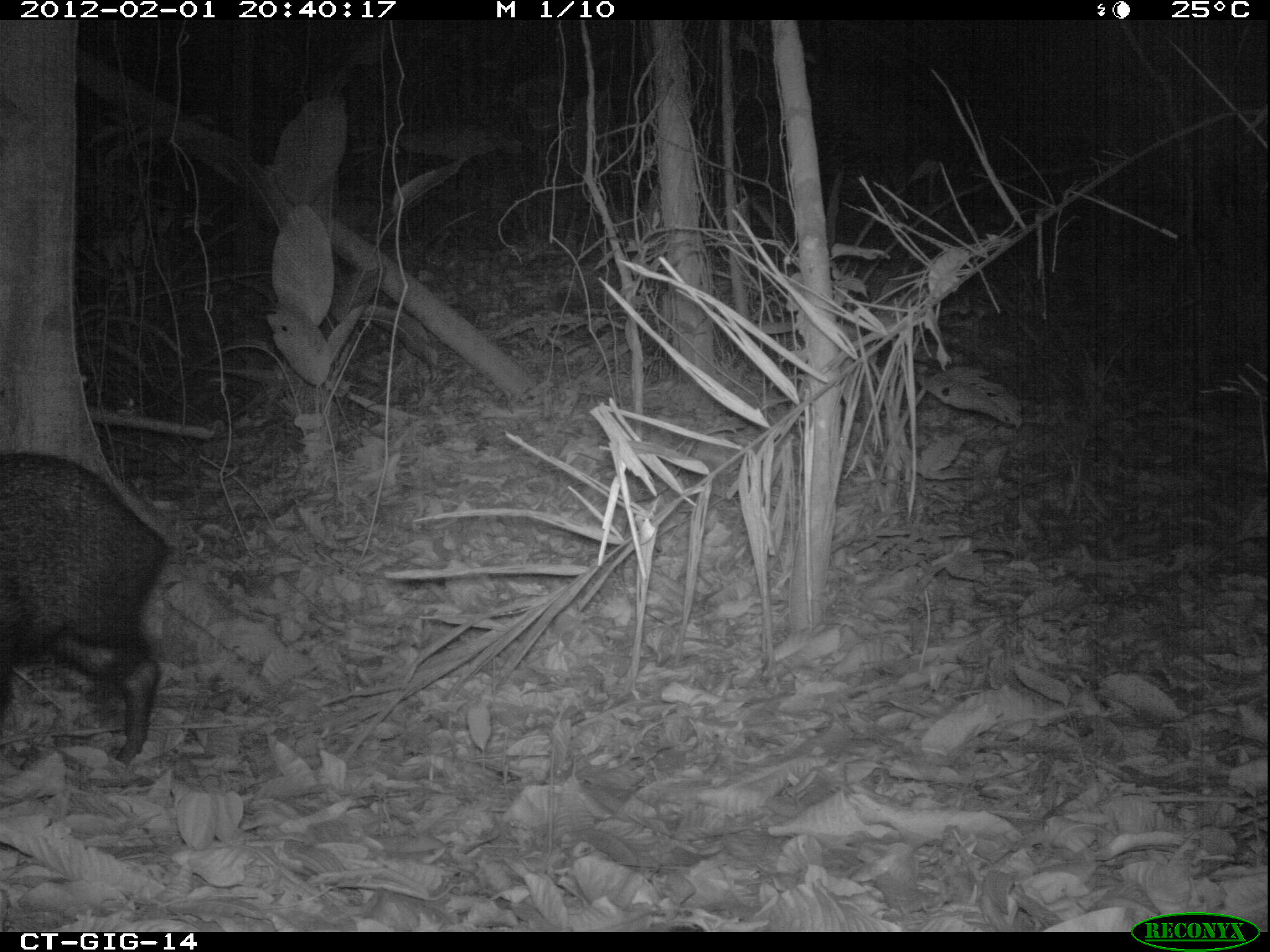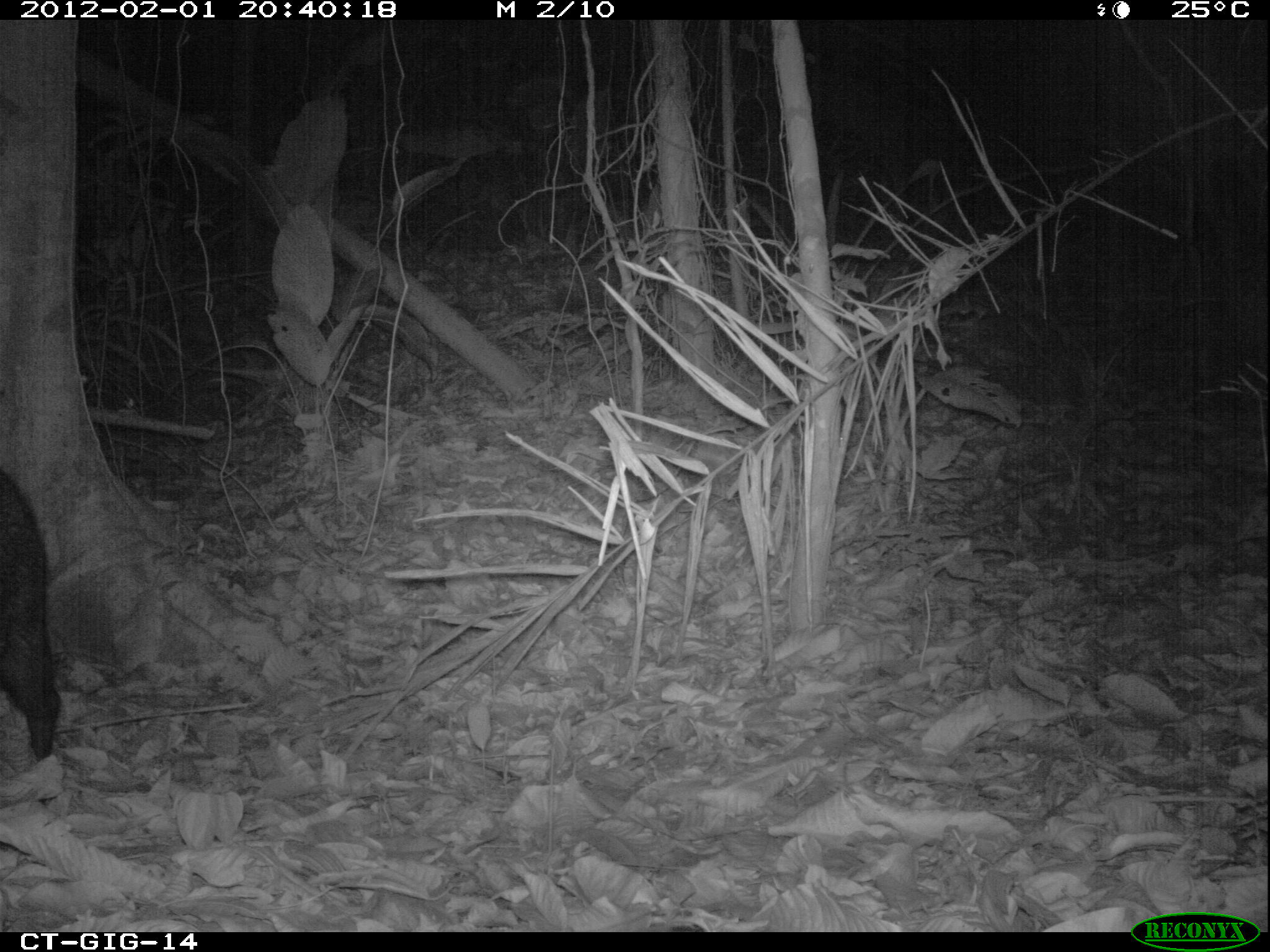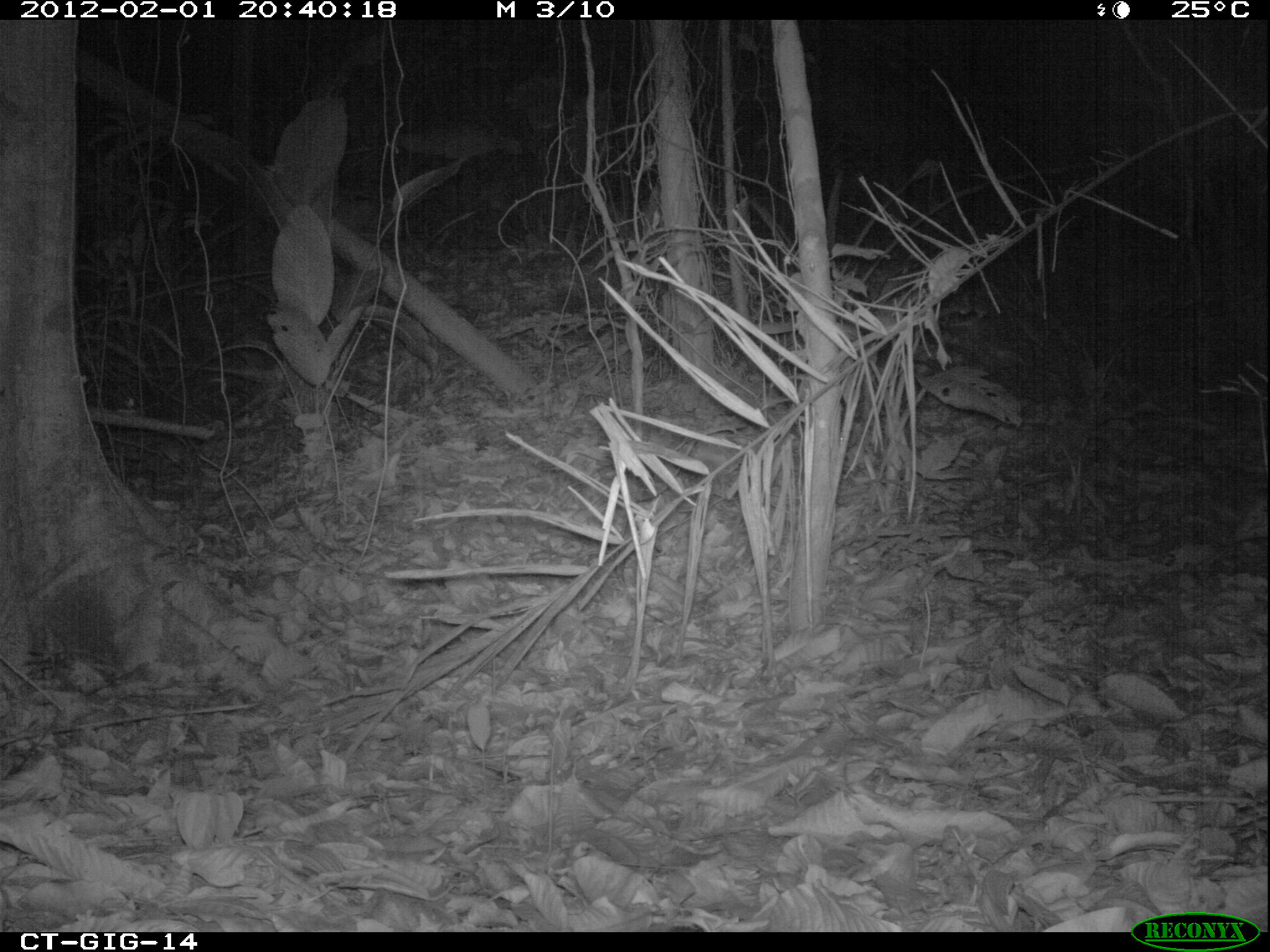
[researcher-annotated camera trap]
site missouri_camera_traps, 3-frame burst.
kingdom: Animalia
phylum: Chordata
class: Mammalia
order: Artiodactyla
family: Tayassuidae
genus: Pecari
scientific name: Pecari tajacu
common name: collared peccary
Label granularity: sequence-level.